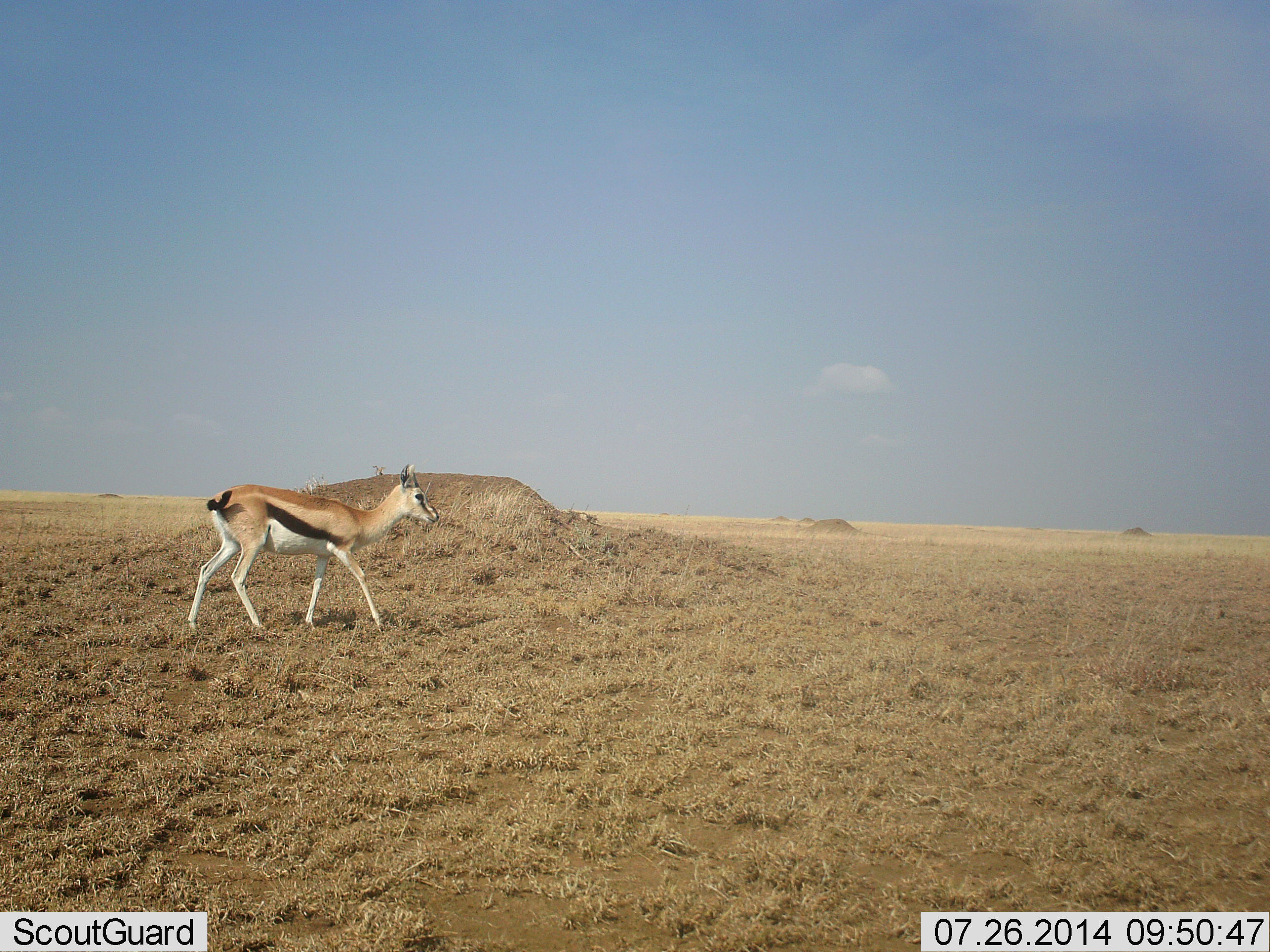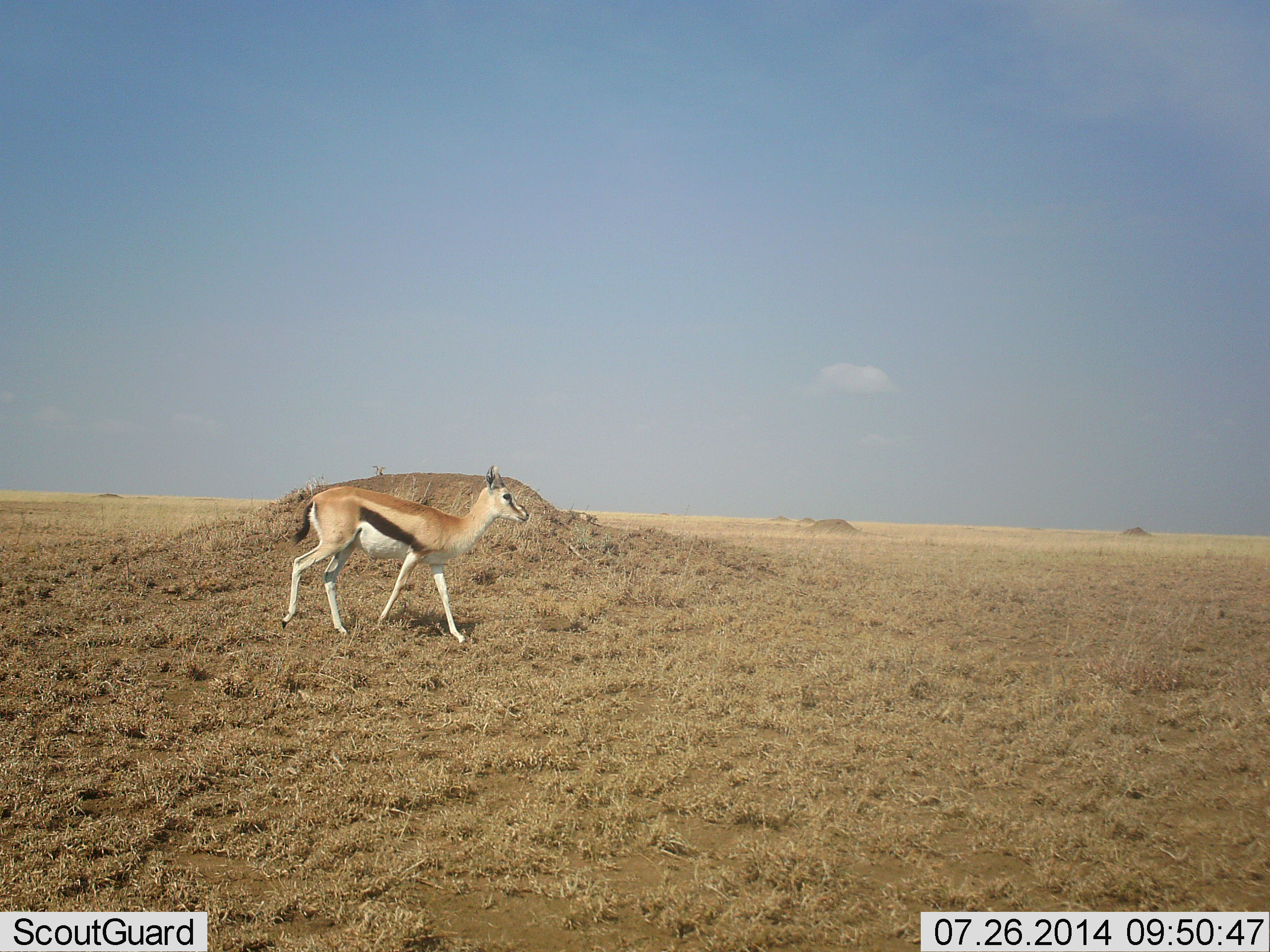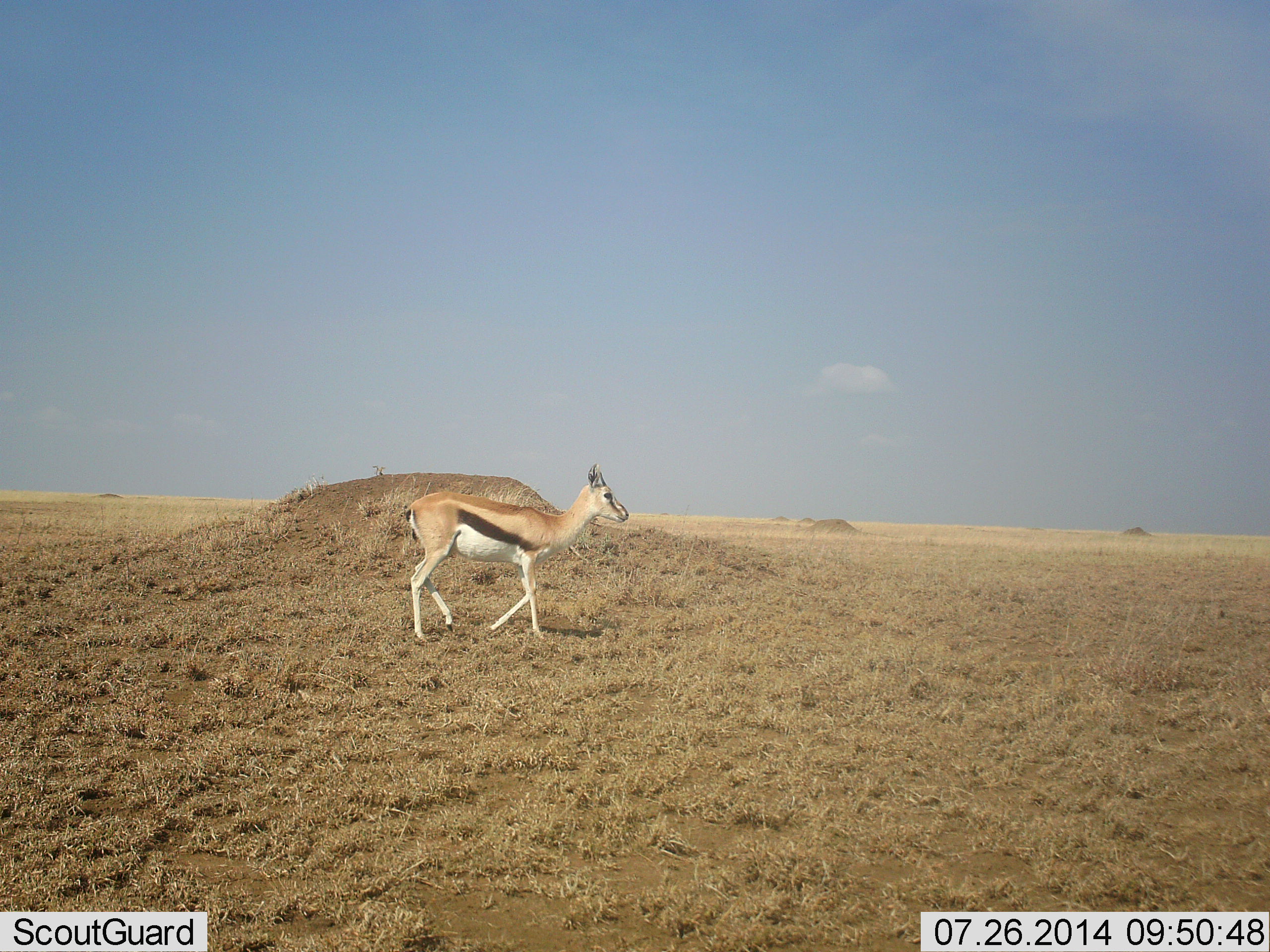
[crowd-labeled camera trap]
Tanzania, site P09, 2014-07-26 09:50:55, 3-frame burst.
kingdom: Animalia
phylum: Chordata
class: Mammalia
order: Artiodactyla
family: Bovidae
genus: Eudorcas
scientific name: Eudorcas thomsonii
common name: thomson's gazelle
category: gazellethomsons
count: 1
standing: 10%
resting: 0%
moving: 90%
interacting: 0%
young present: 0%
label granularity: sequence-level